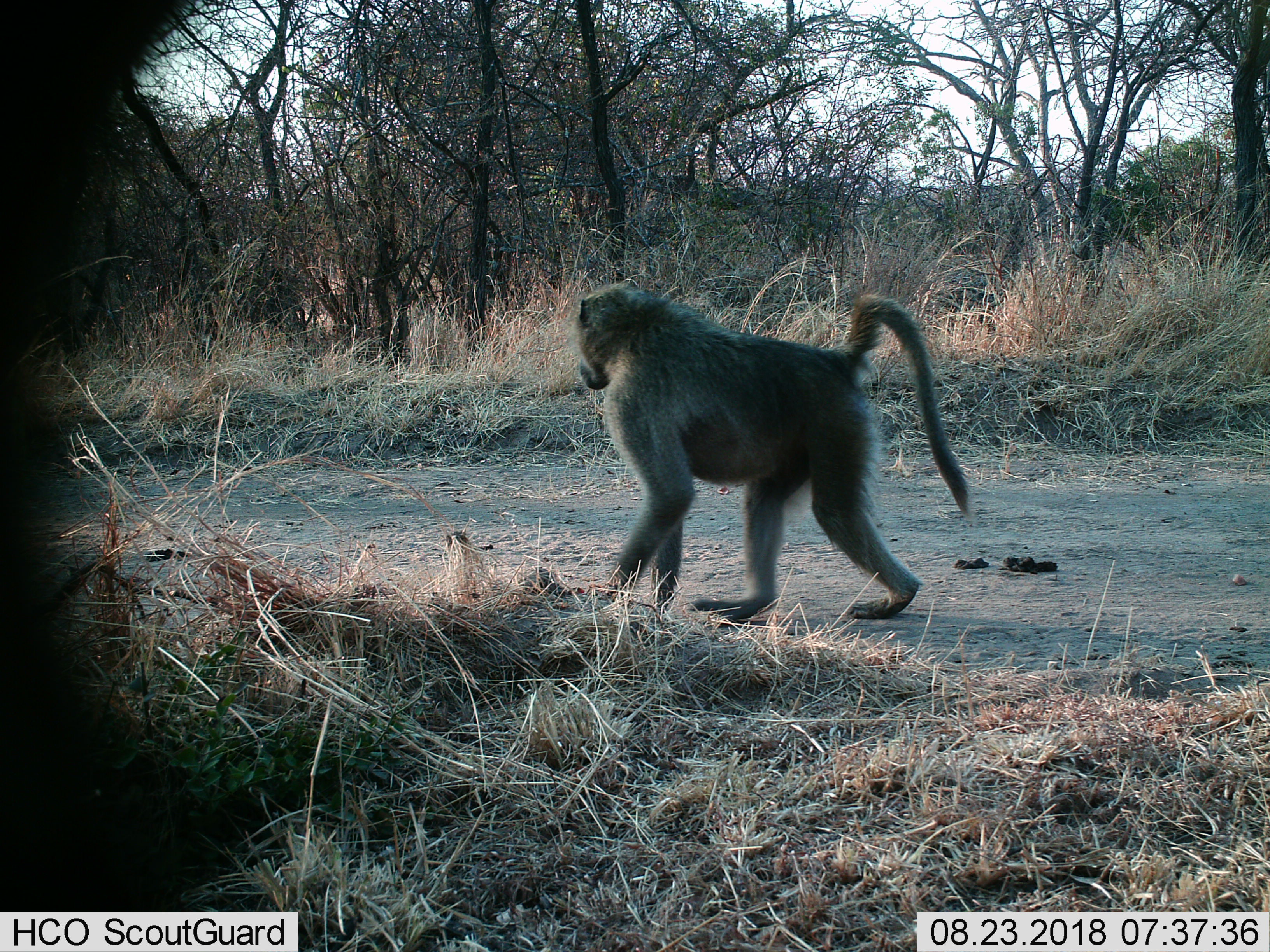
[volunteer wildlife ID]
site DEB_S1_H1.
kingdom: Animalia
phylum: Chordata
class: Mammalia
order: Primates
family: Cercopithecidae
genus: Papio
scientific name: Papio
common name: baboon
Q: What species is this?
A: Baboon (Papio).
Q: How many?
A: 1.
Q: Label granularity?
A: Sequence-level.